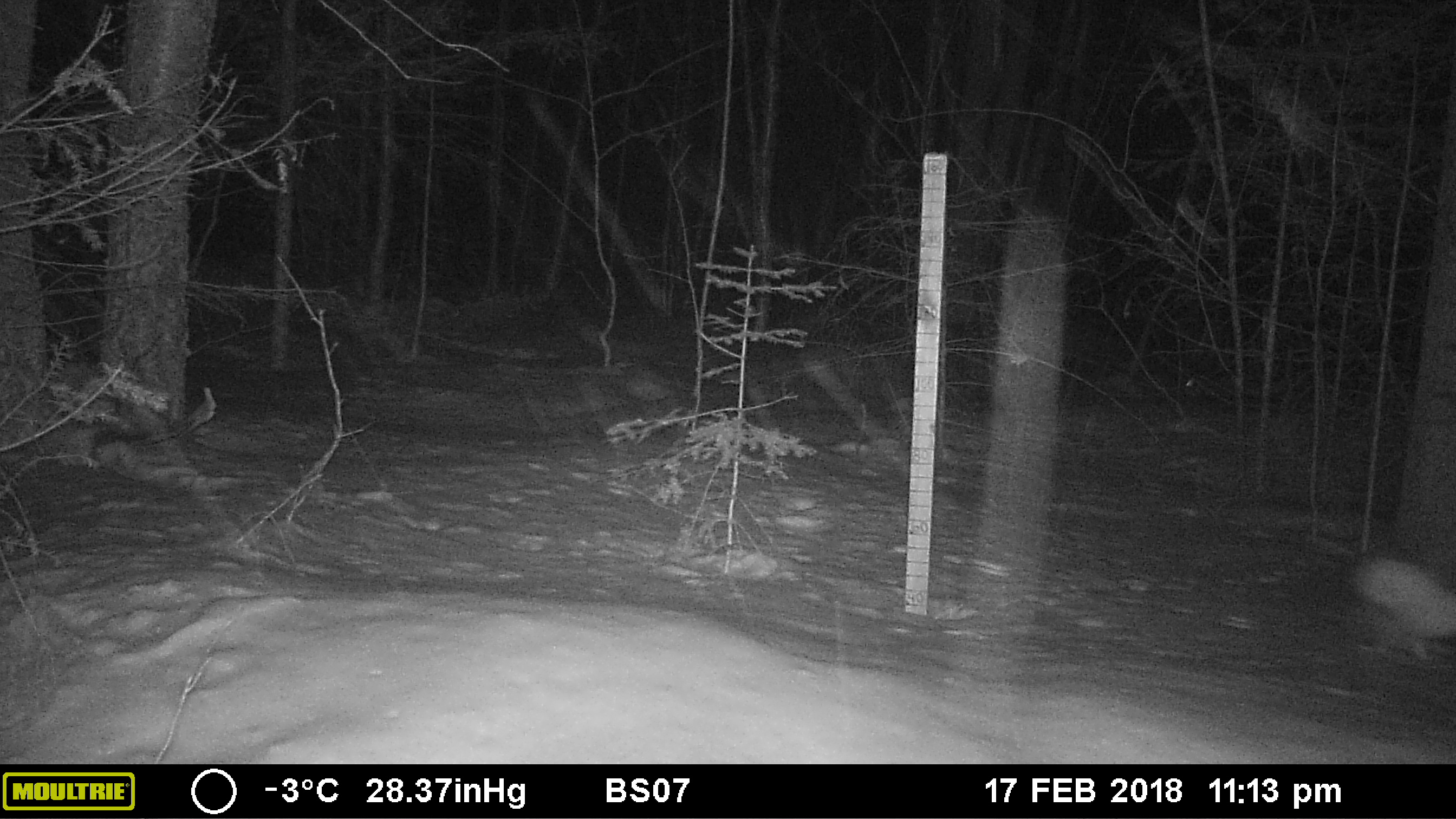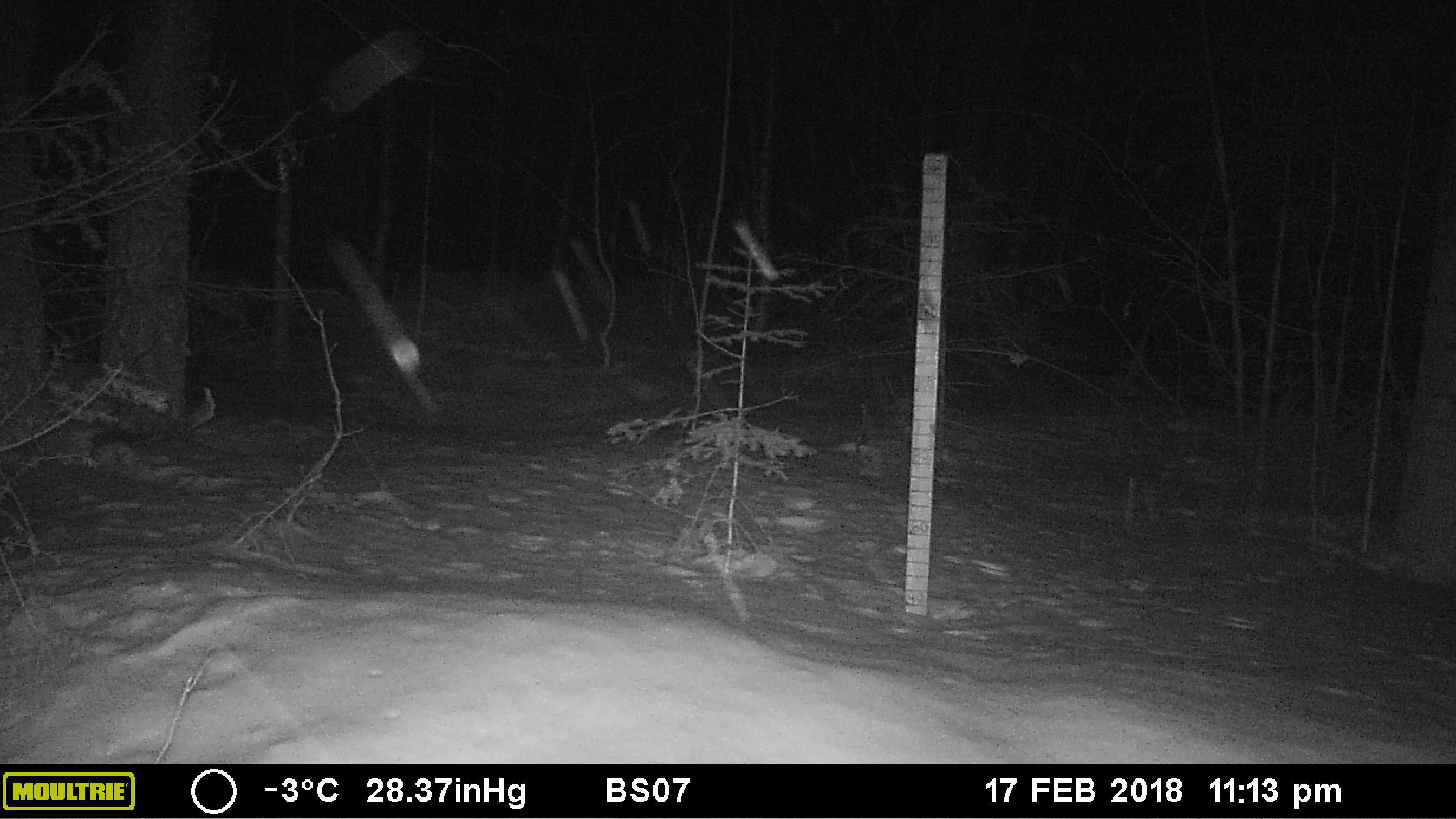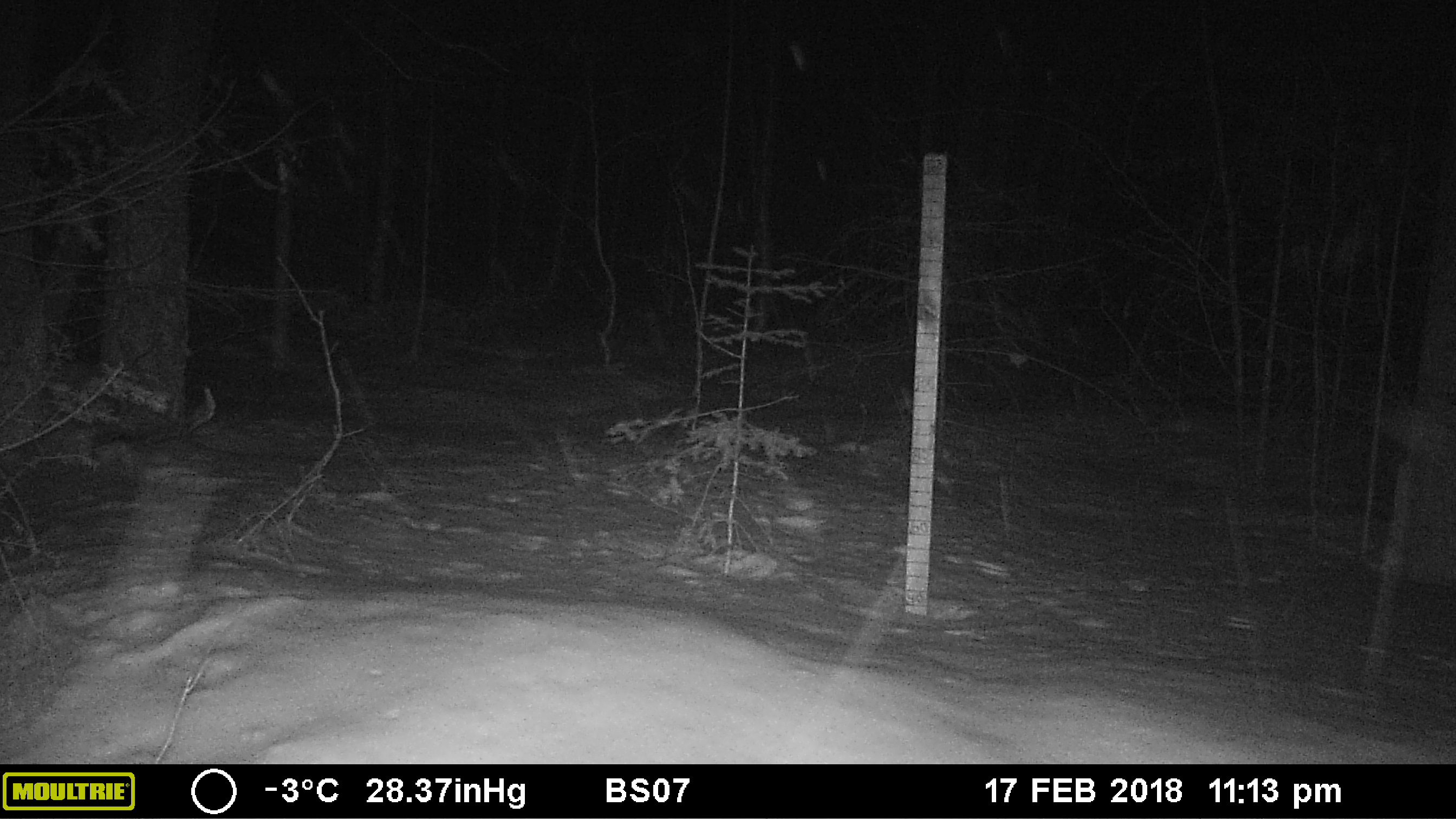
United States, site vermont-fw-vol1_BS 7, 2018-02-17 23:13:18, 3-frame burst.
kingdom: Animalia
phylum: Chordata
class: Mammalia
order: Lagomorpha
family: Leporidae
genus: Lepus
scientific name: Lepus americanus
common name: snowshoe hare